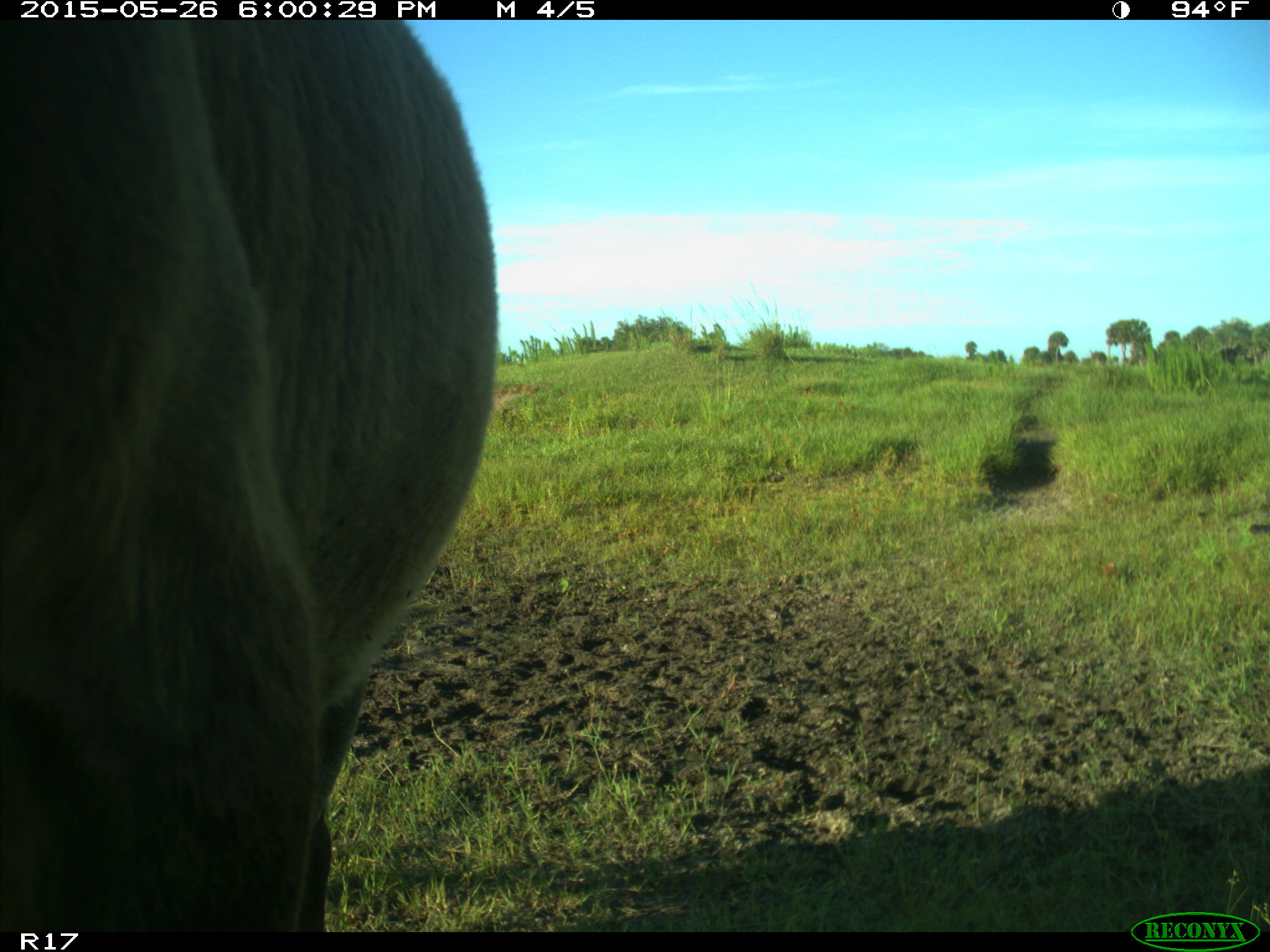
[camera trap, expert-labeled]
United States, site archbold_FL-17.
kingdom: Animalia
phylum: Chordata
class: Mammalia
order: Artiodactyla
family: Bovidae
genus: Bos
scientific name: Bos taurus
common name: domestic cow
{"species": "Bos taurus (domestic cow)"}